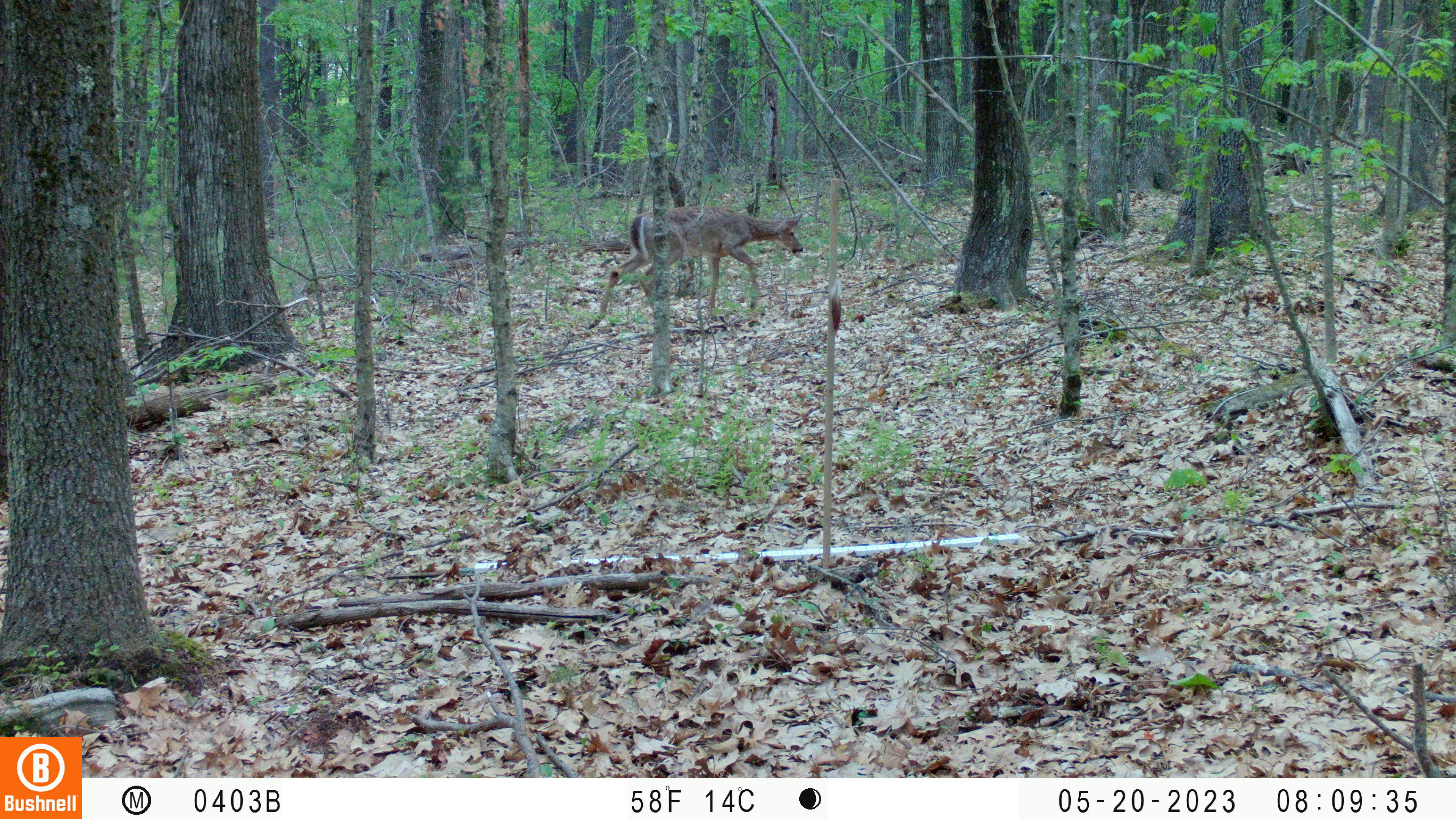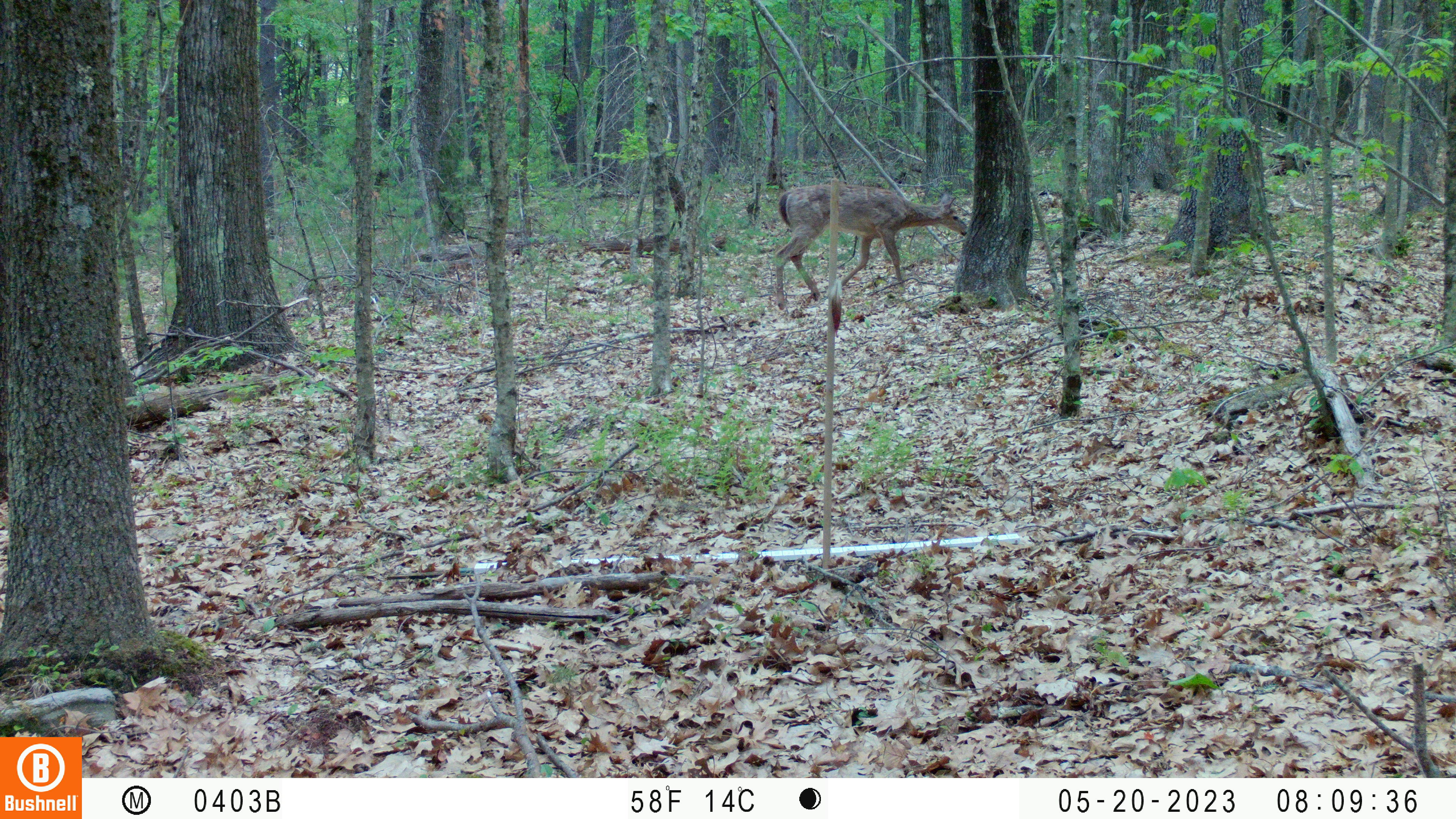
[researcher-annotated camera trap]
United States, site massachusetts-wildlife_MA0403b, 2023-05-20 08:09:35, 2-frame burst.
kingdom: Animalia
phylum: Chordata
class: Mammalia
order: Artiodactyla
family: Cervidae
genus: Odocoileus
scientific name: Odocoileus virginianus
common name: white-tailed deer